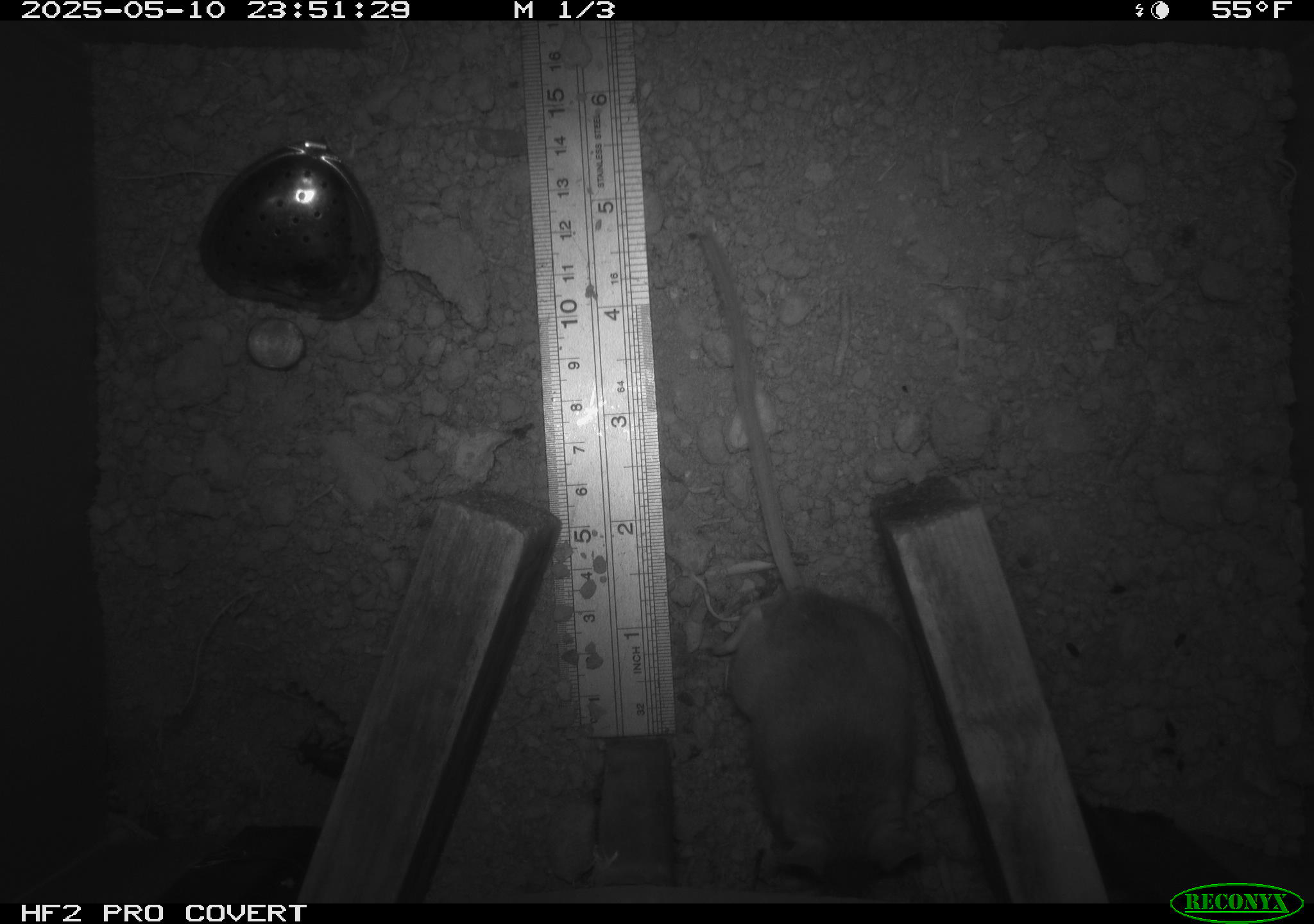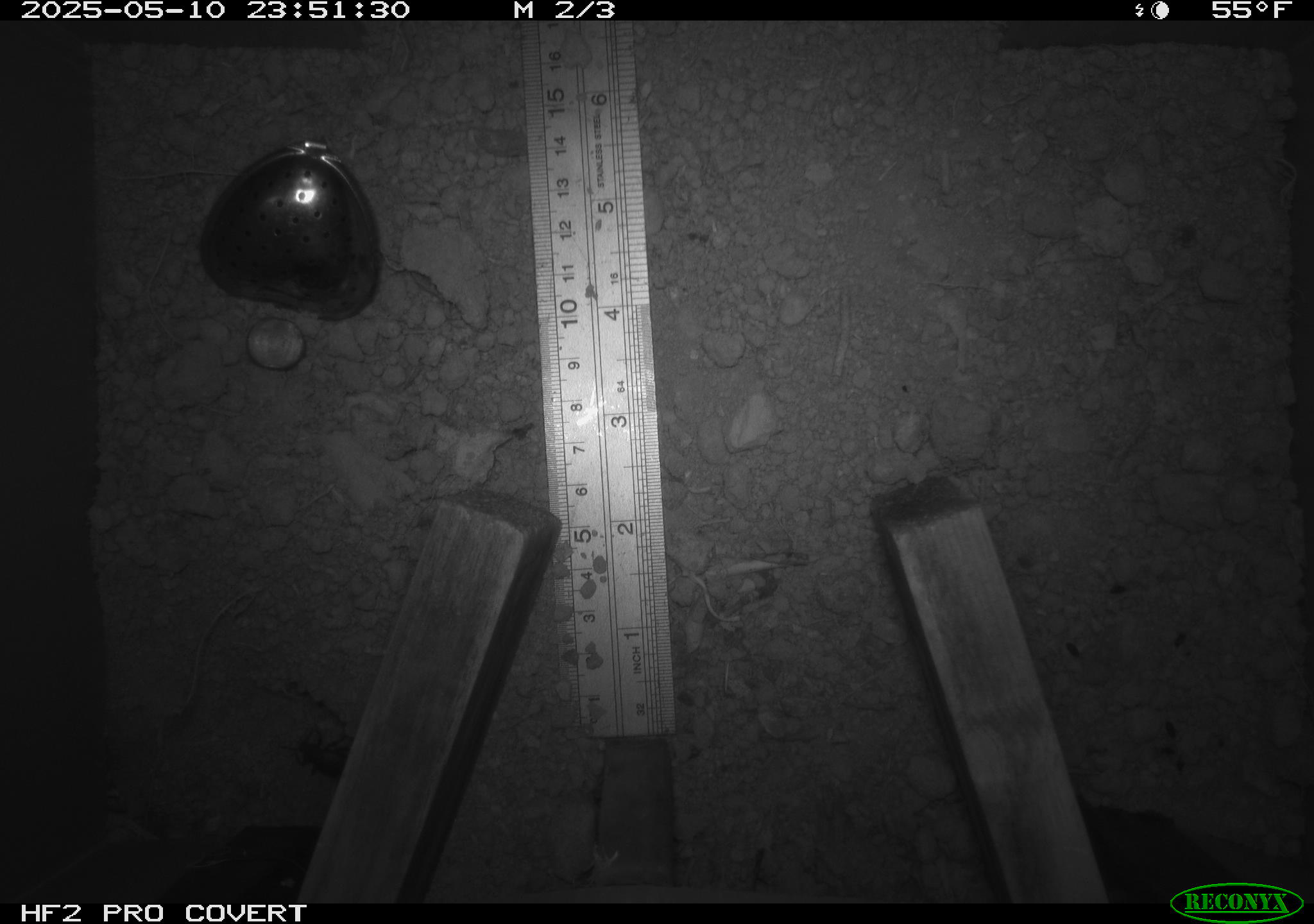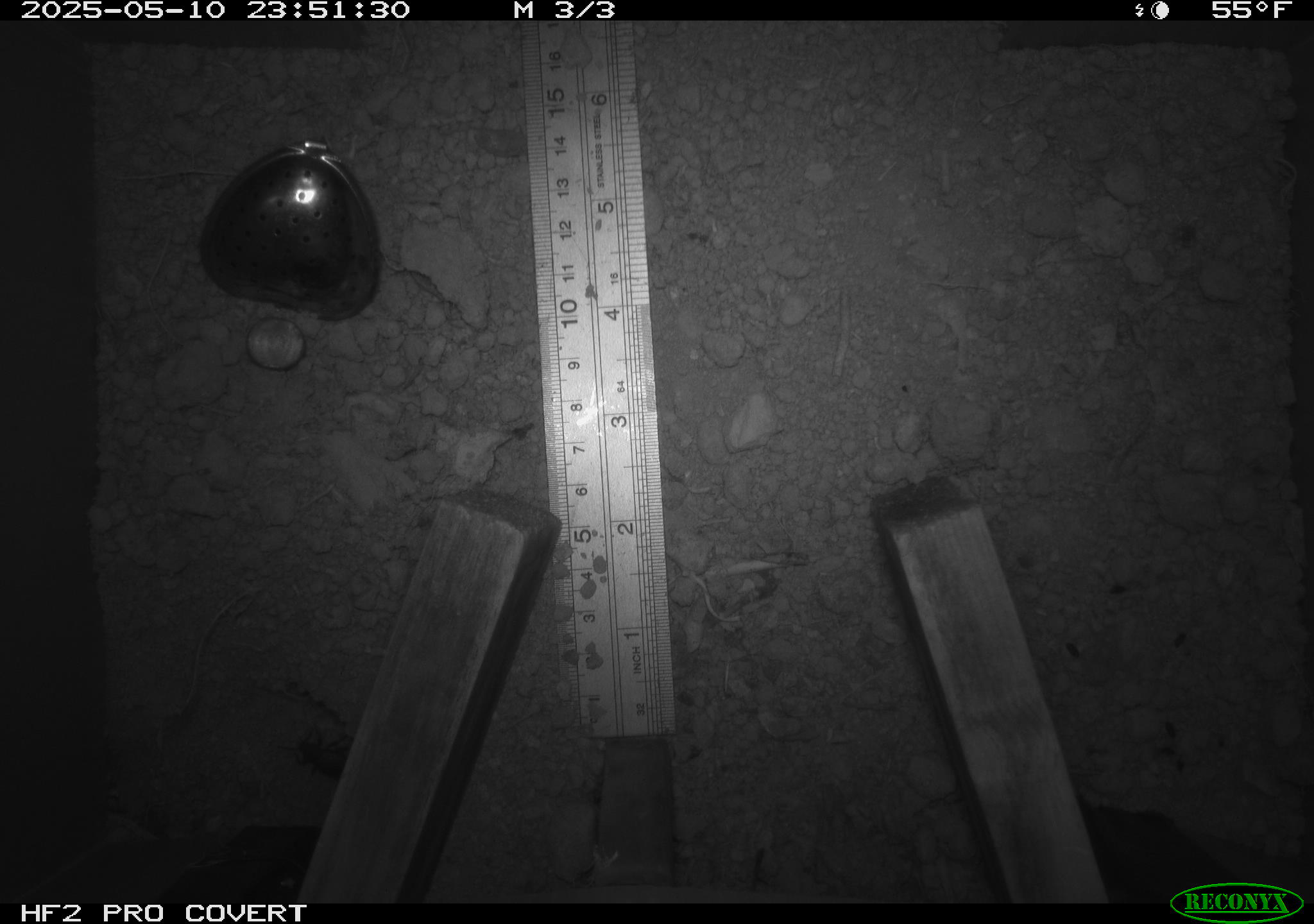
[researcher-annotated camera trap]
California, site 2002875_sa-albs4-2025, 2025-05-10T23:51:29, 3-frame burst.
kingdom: Animalia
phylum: Arthropoda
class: Insecta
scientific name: Insecta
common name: insect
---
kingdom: Animalia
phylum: Chordata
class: Mammalia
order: Rodentia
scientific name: Rodentia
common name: mouse species